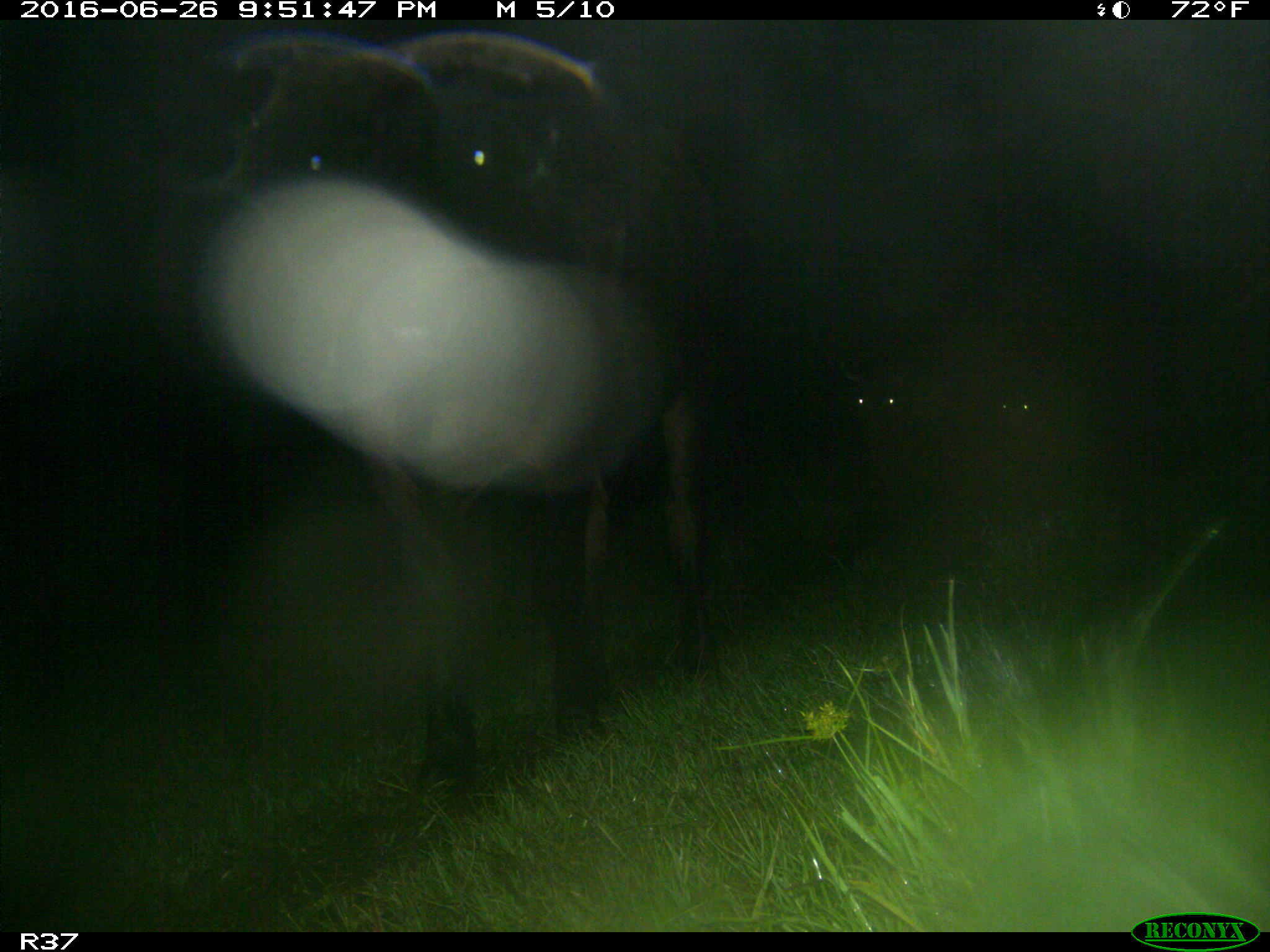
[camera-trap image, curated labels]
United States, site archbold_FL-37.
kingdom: Animalia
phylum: Chordata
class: Mammalia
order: Artiodactyla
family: Bovidae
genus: Bos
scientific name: Bos taurus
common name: domestic cow